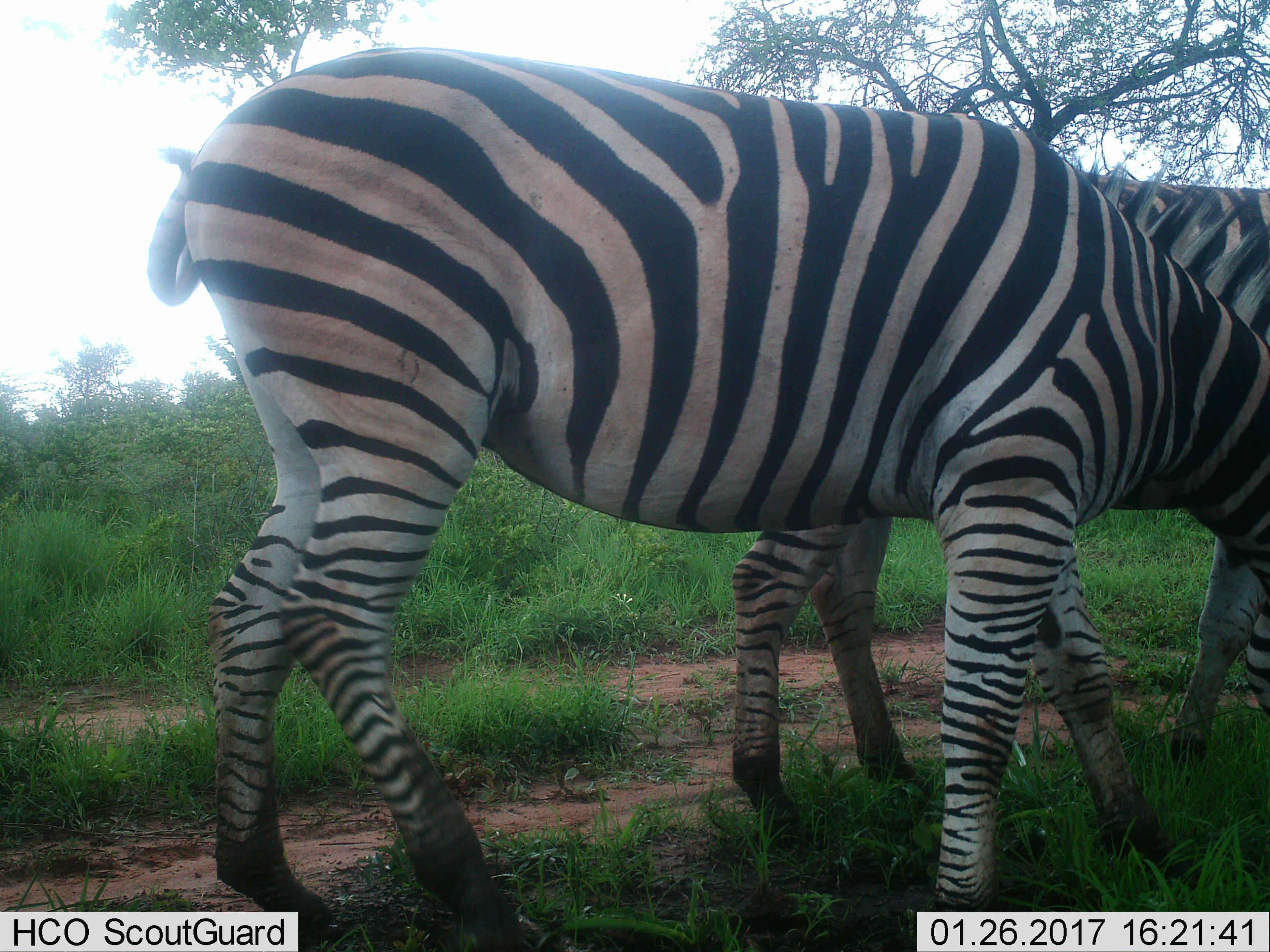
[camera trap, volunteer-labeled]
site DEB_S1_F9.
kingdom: Animalia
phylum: Chordata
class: Mammalia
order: Perissodactyla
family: Equidae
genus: Equus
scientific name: Equus quagga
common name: plains zebra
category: zebraplains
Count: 2.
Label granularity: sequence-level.